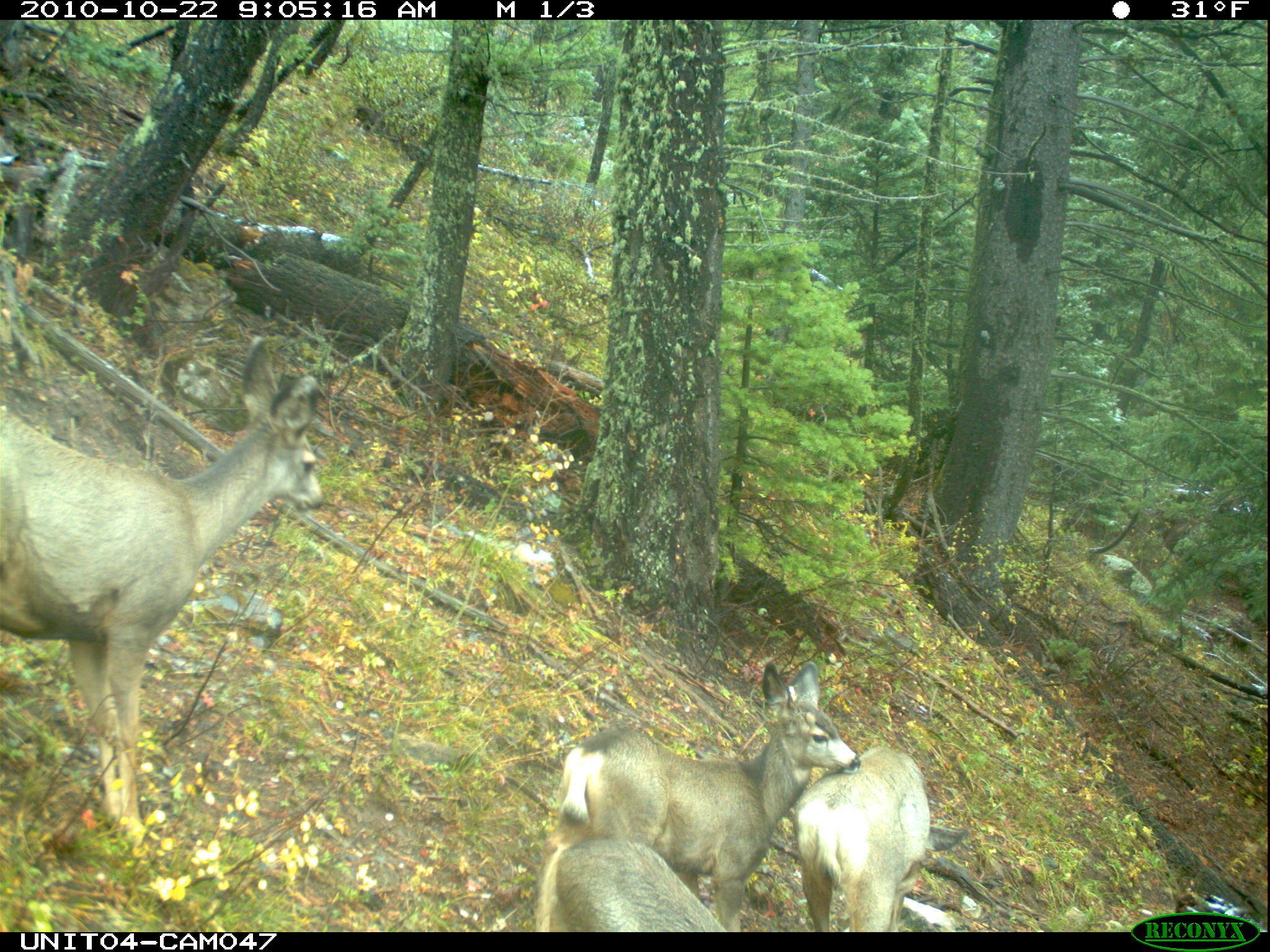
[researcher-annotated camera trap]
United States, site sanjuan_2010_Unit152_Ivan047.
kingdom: Animalia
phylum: Chordata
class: Mammalia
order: Artiodactyla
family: Cervidae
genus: Odocoileus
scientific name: Odocoileus hemionus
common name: mule deer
Odocoileus hemionus (mule deer).